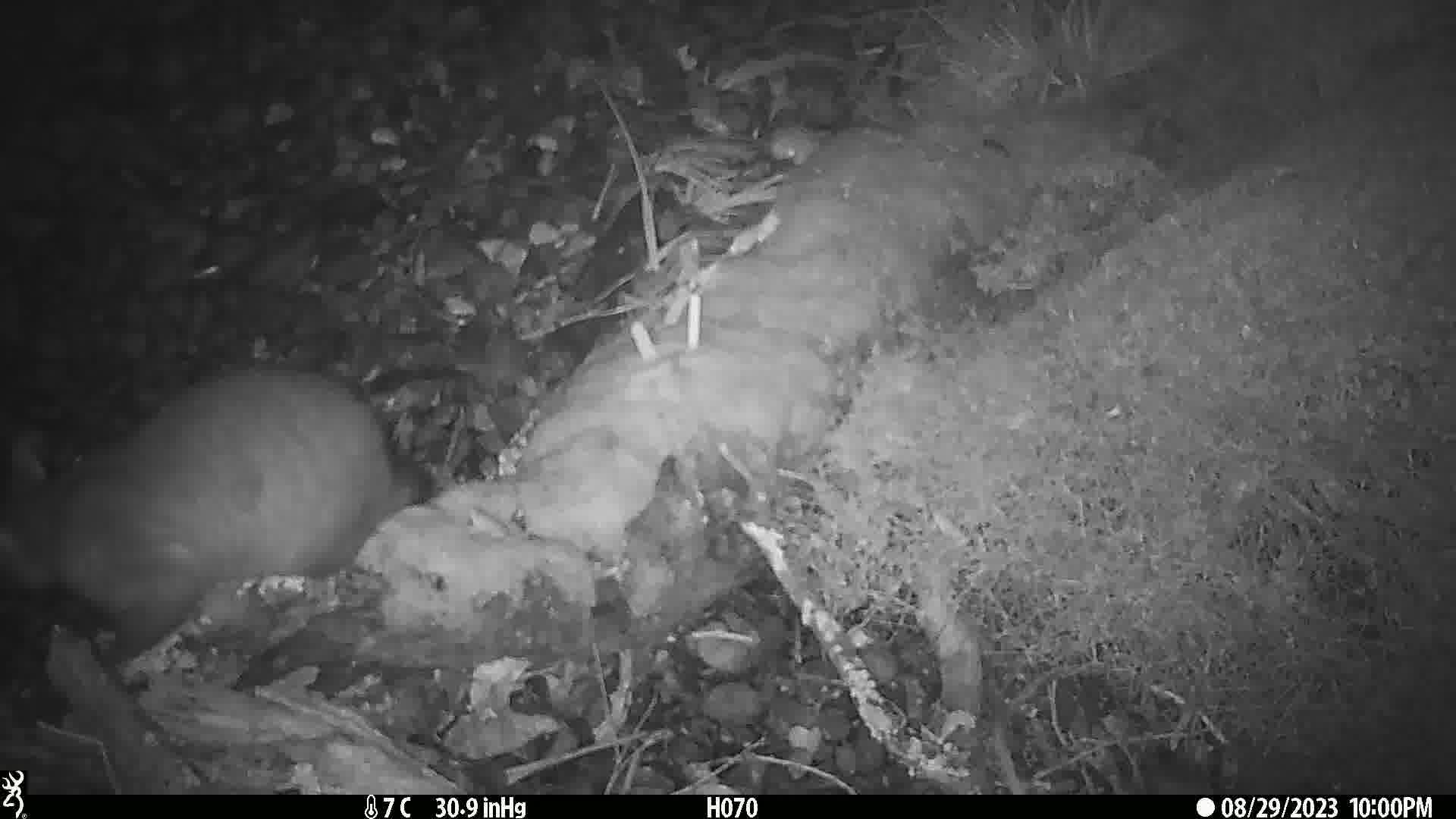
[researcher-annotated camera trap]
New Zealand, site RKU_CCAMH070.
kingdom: Animalia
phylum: Chordata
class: Mammalia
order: Diprotodontia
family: Phalangeridae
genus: Trichosurus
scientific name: Trichosurus vulpecula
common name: common brushtail possum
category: possum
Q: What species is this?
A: Possum (common brushtail possum) (Trichosurus vulpecula).